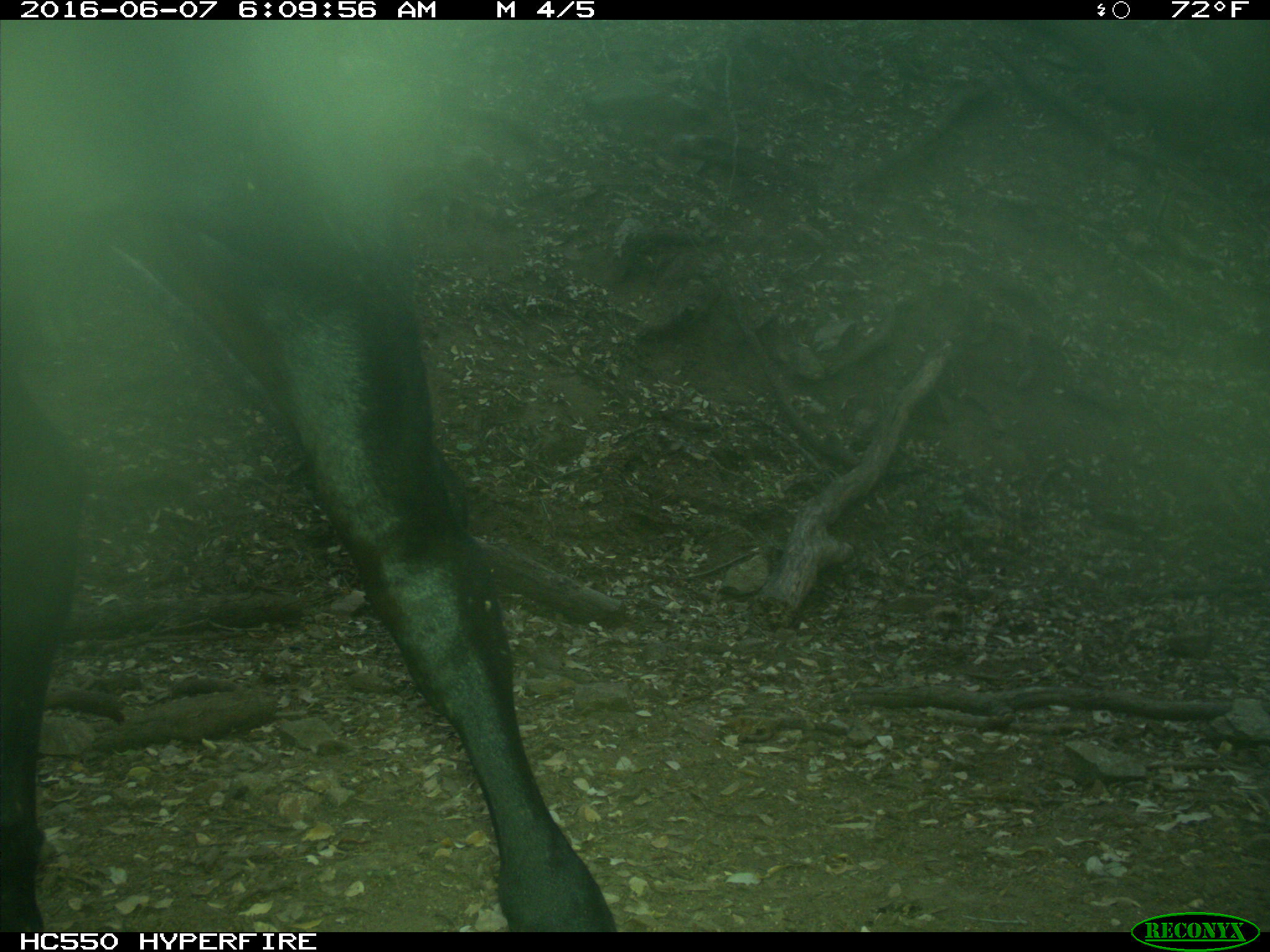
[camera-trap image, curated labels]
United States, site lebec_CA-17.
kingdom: Animalia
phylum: Chordata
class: Mammalia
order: Artiodactyla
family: Bovidae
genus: Bos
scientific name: Bos taurus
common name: domestic cow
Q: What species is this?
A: Bos taurus (domestic cow).